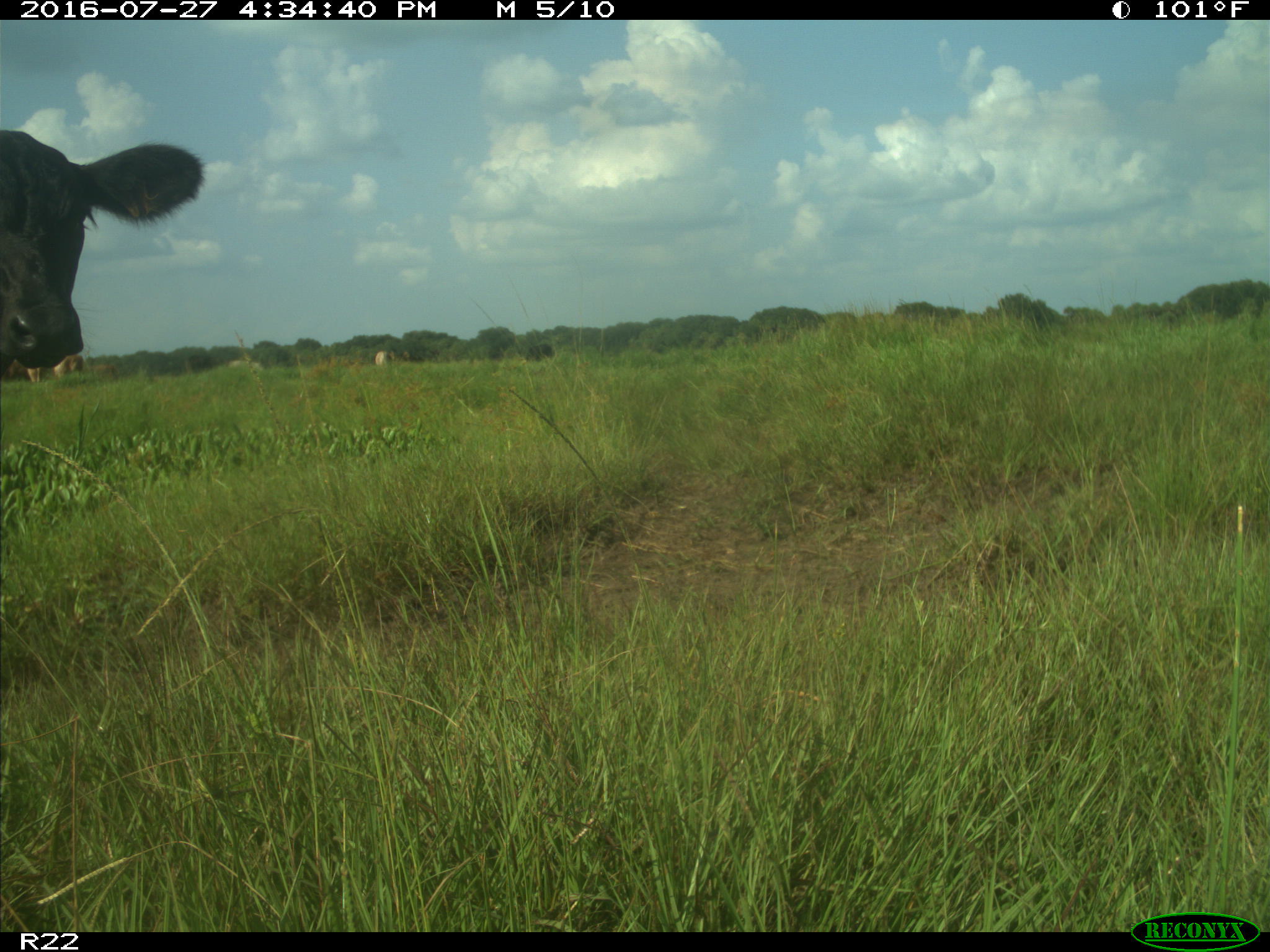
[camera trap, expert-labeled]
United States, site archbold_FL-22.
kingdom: Animalia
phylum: Chordata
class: Mammalia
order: Artiodactyla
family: Bovidae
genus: Bos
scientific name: Bos taurus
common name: domestic cow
Bos taurus (domestic cow).